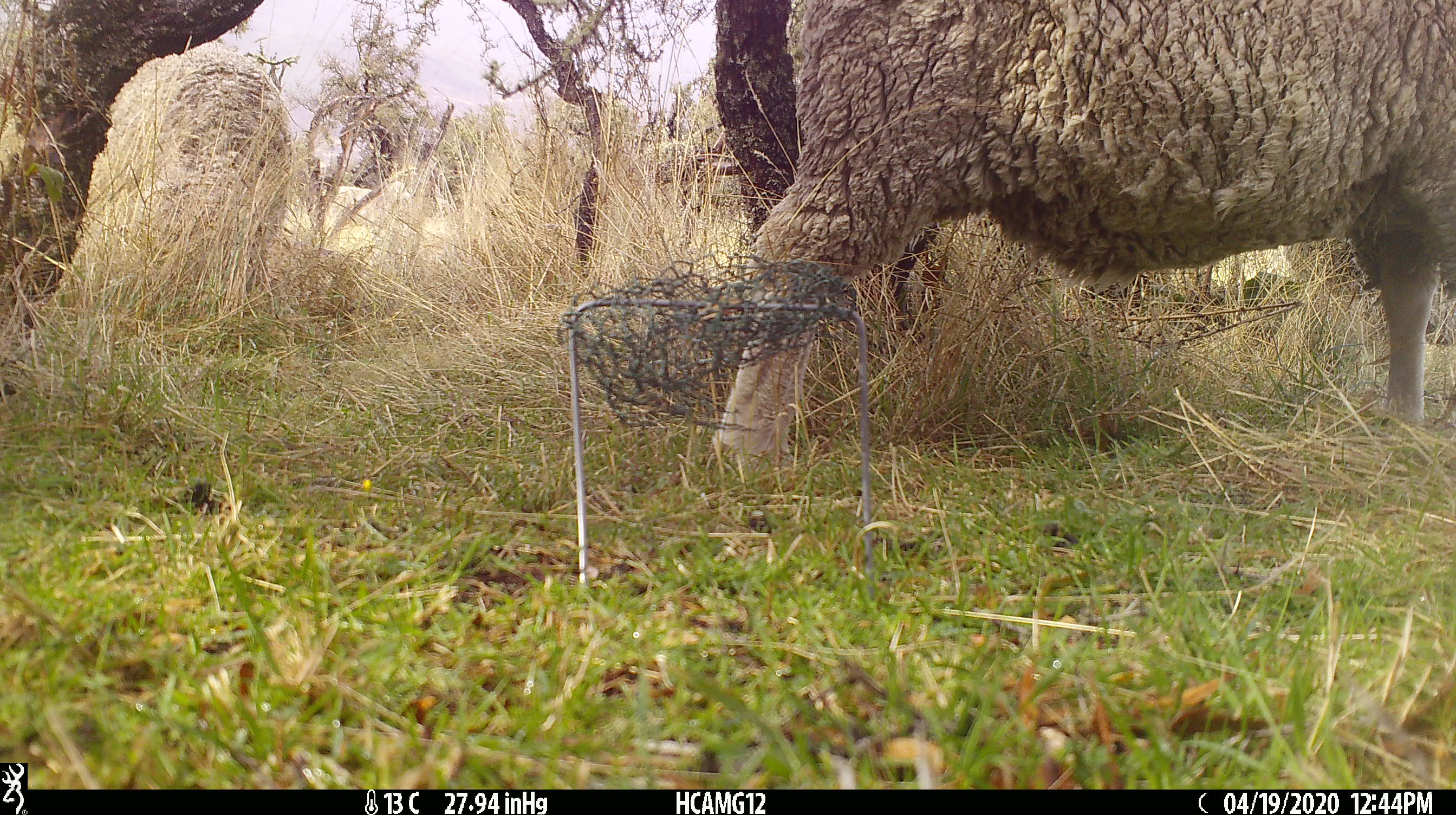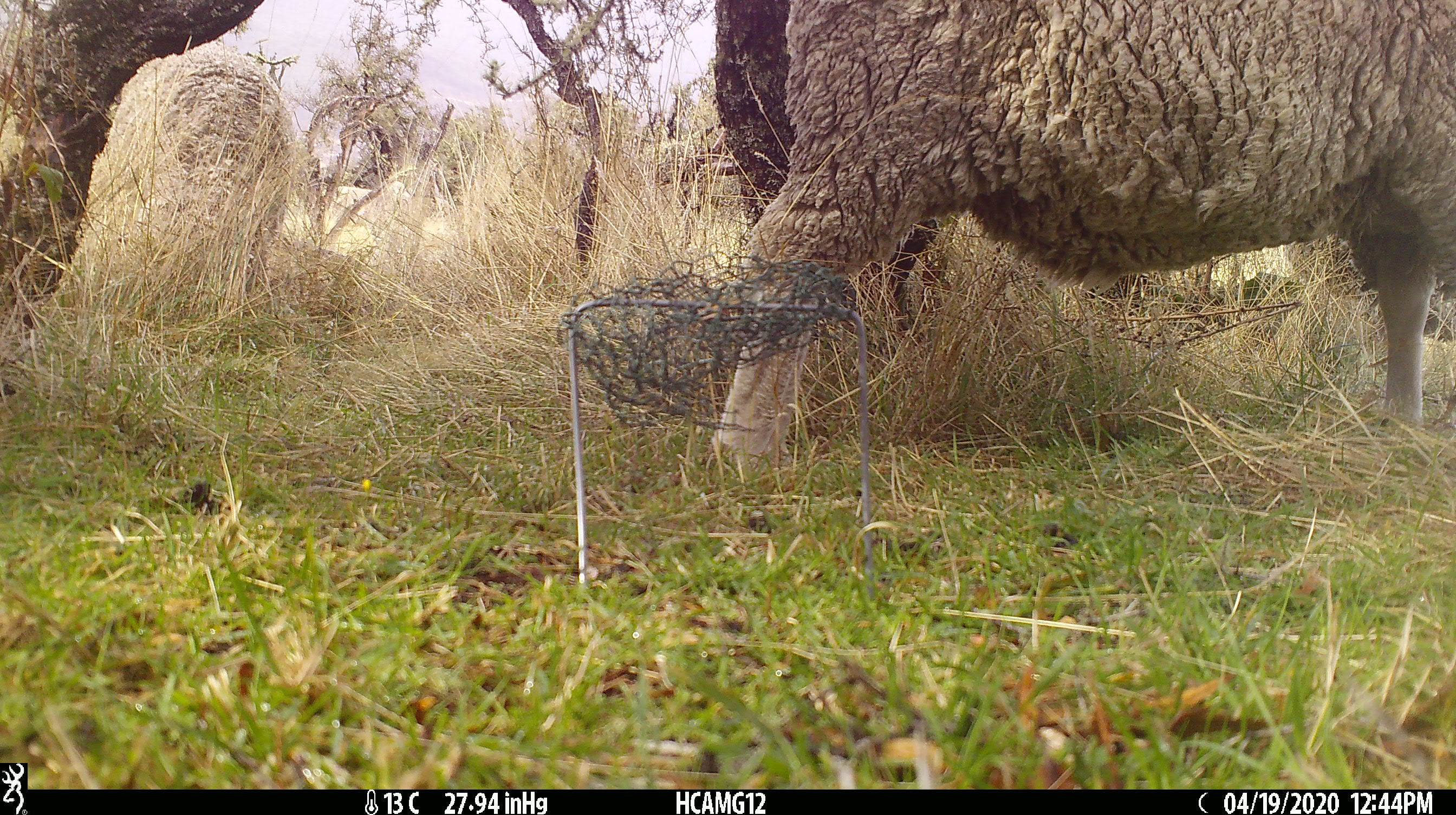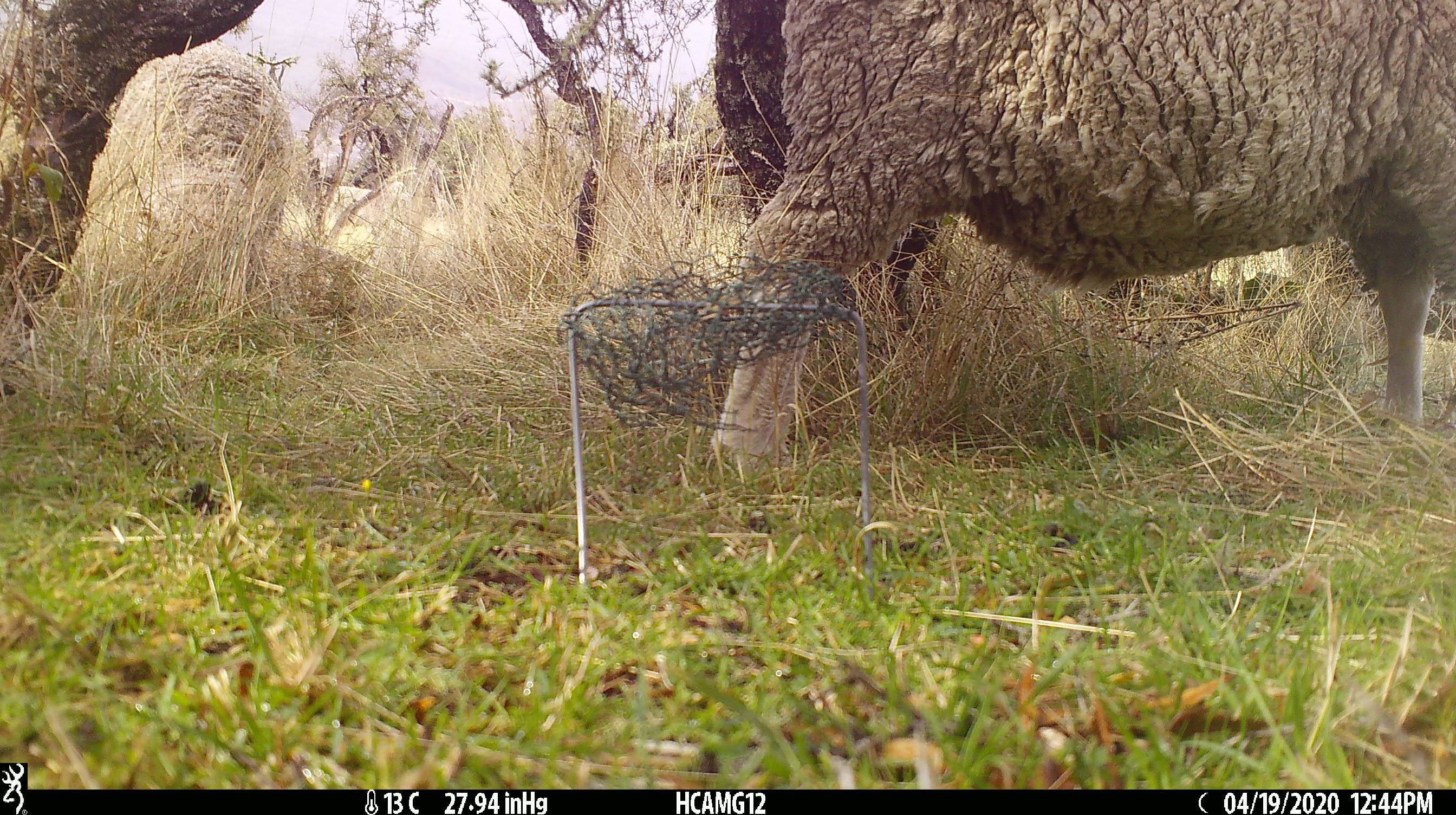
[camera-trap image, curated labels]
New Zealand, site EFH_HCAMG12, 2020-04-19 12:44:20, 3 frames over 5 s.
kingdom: Animalia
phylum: Chordata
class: Mammalia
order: Artiodactyla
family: Bovidae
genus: Ovis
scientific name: Ovis aries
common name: domestic sheep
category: sheep